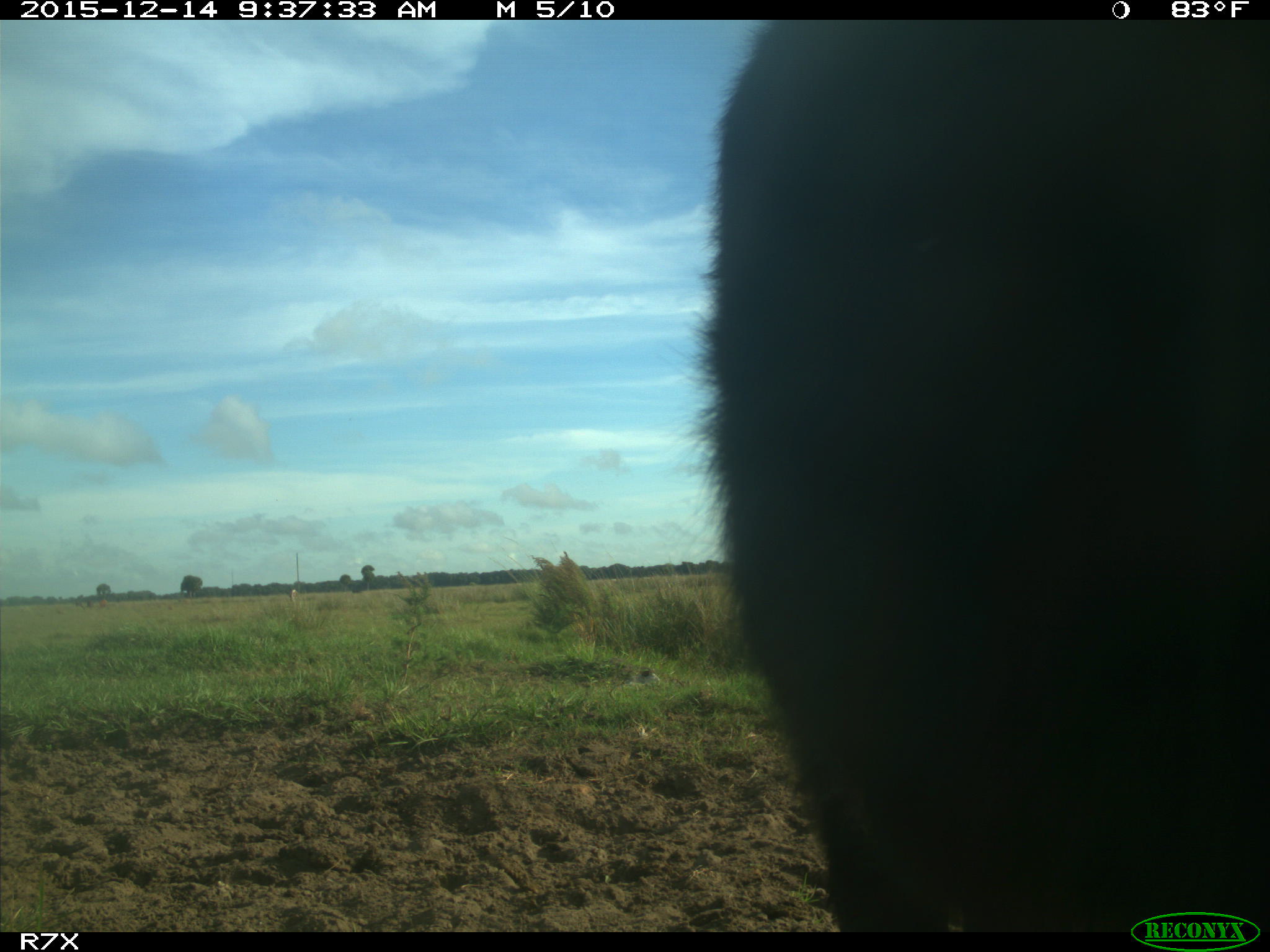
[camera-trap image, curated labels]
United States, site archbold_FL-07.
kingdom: Animalia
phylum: Chordata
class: Mammalia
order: Artiodactyla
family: Bovidae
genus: Bos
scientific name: Bos taurus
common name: domestic cow